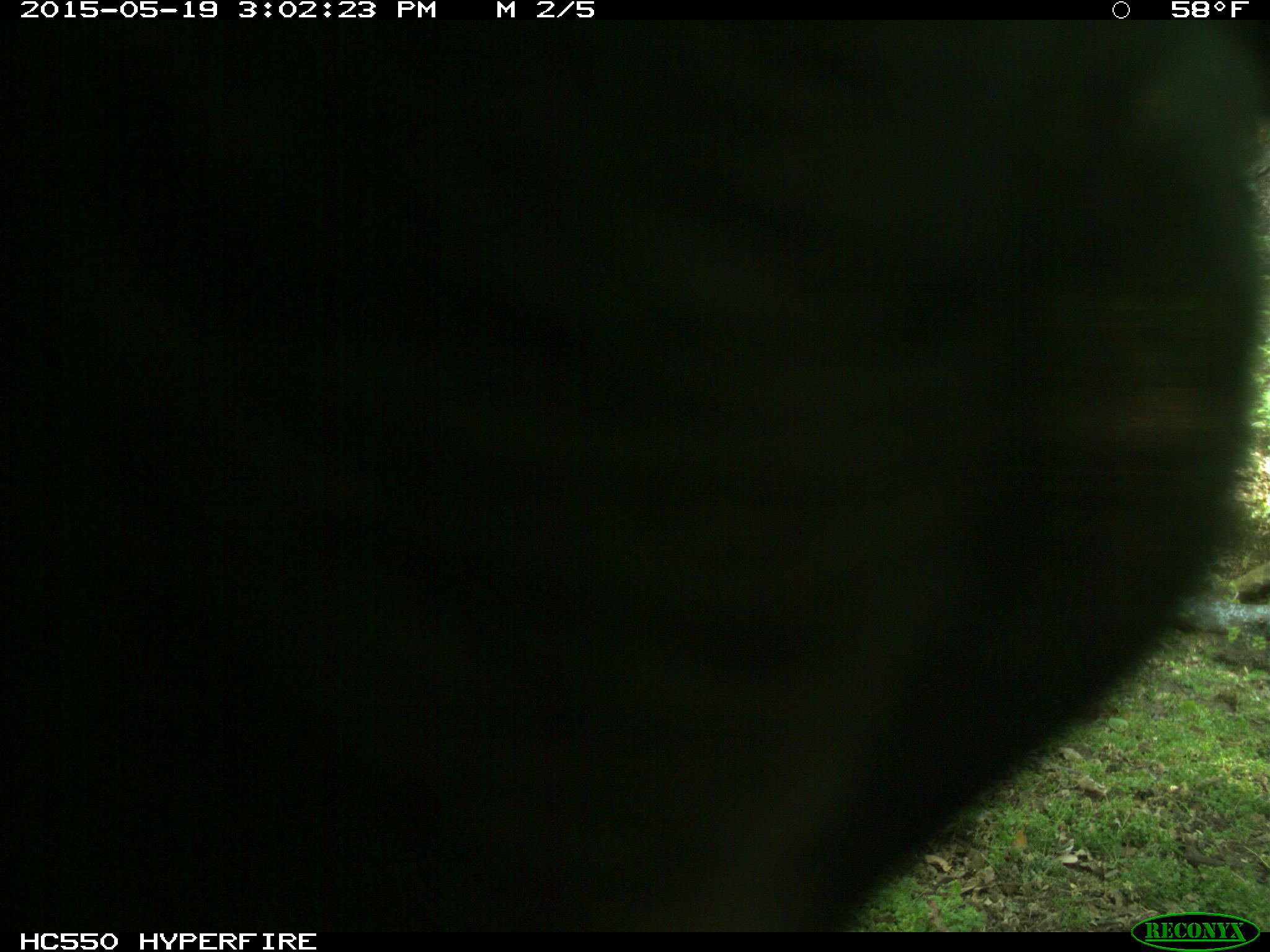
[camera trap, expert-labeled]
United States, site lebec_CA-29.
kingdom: Animalia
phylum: Chordata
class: Mammalia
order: Artiodactyla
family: Bovidae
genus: Bos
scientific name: Bos taurus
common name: domestic cow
Bos taurus (domestic cow).